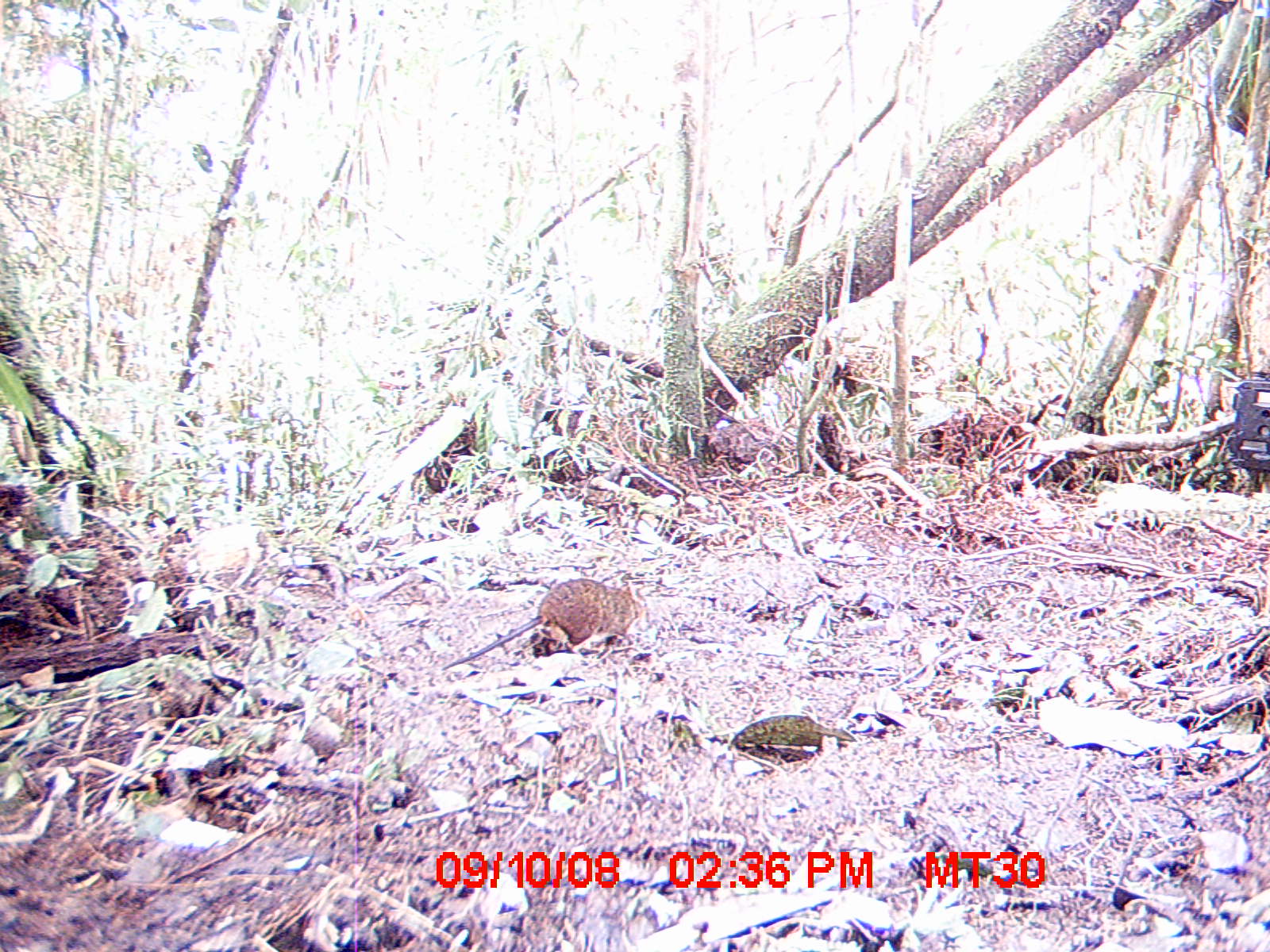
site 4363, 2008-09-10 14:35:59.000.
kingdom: Animalia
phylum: Chordata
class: Mammalia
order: Rodentia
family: Nesomyidae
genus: Nesomys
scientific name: Nesomys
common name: nesomys rodents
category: nesomys sp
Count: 1.